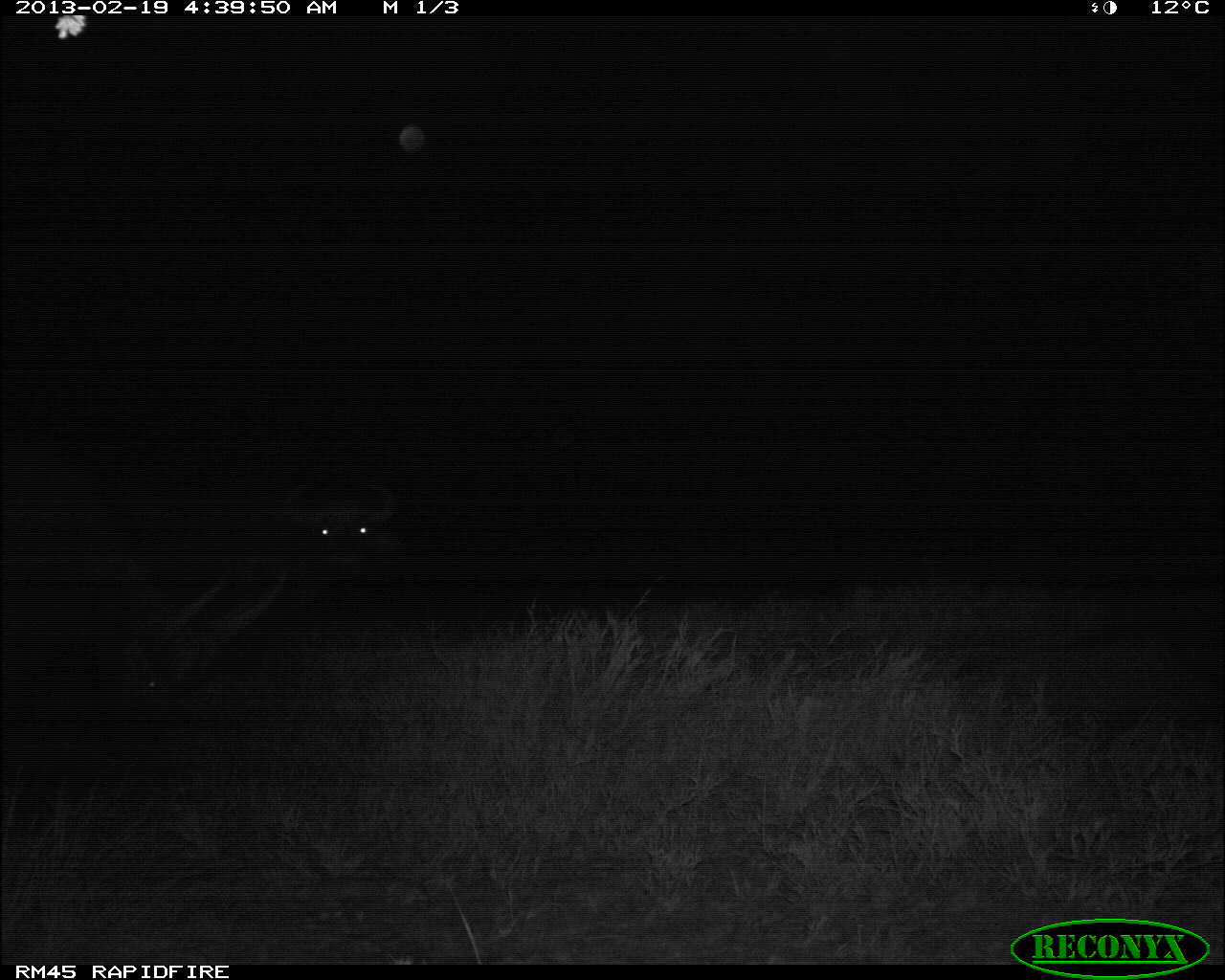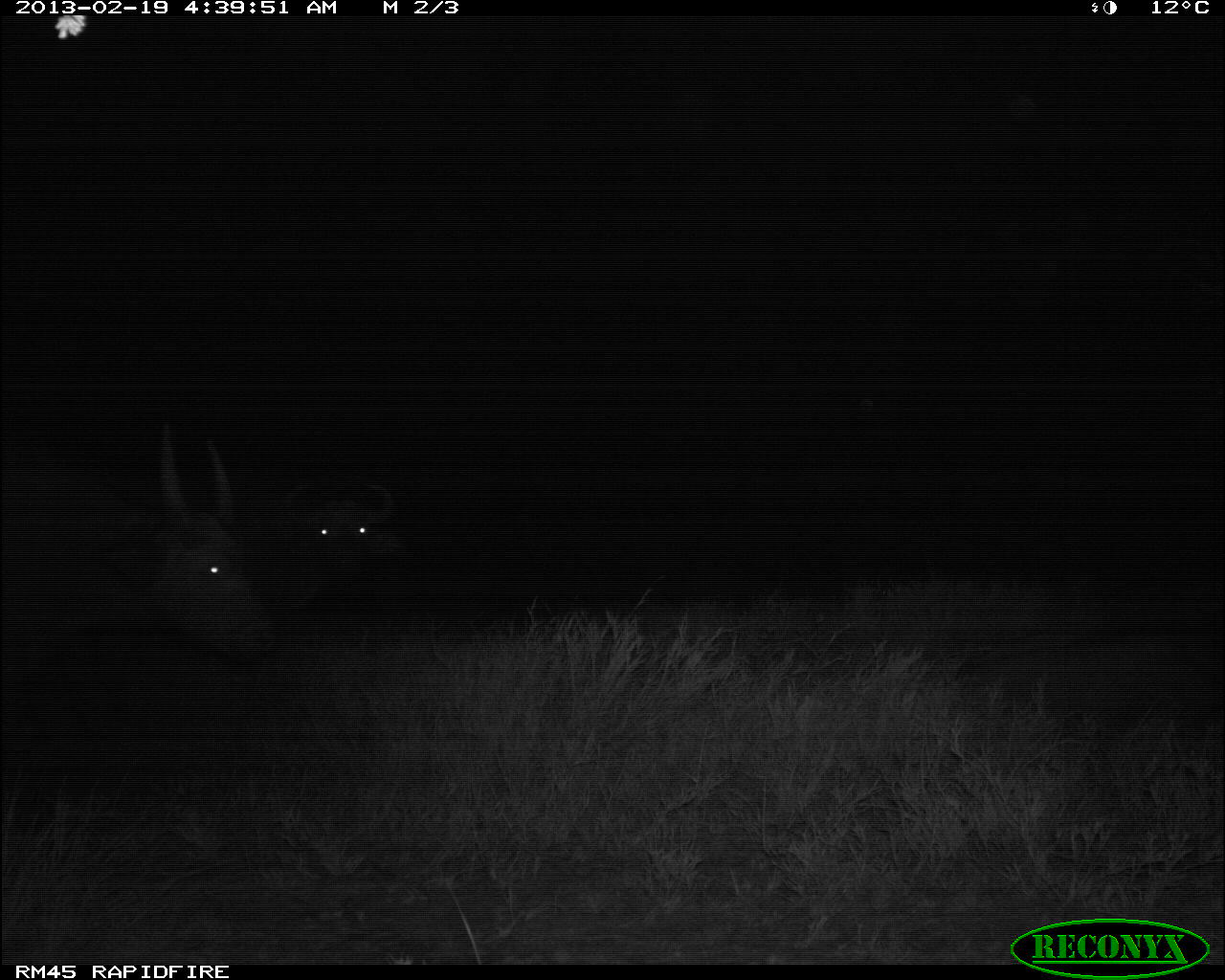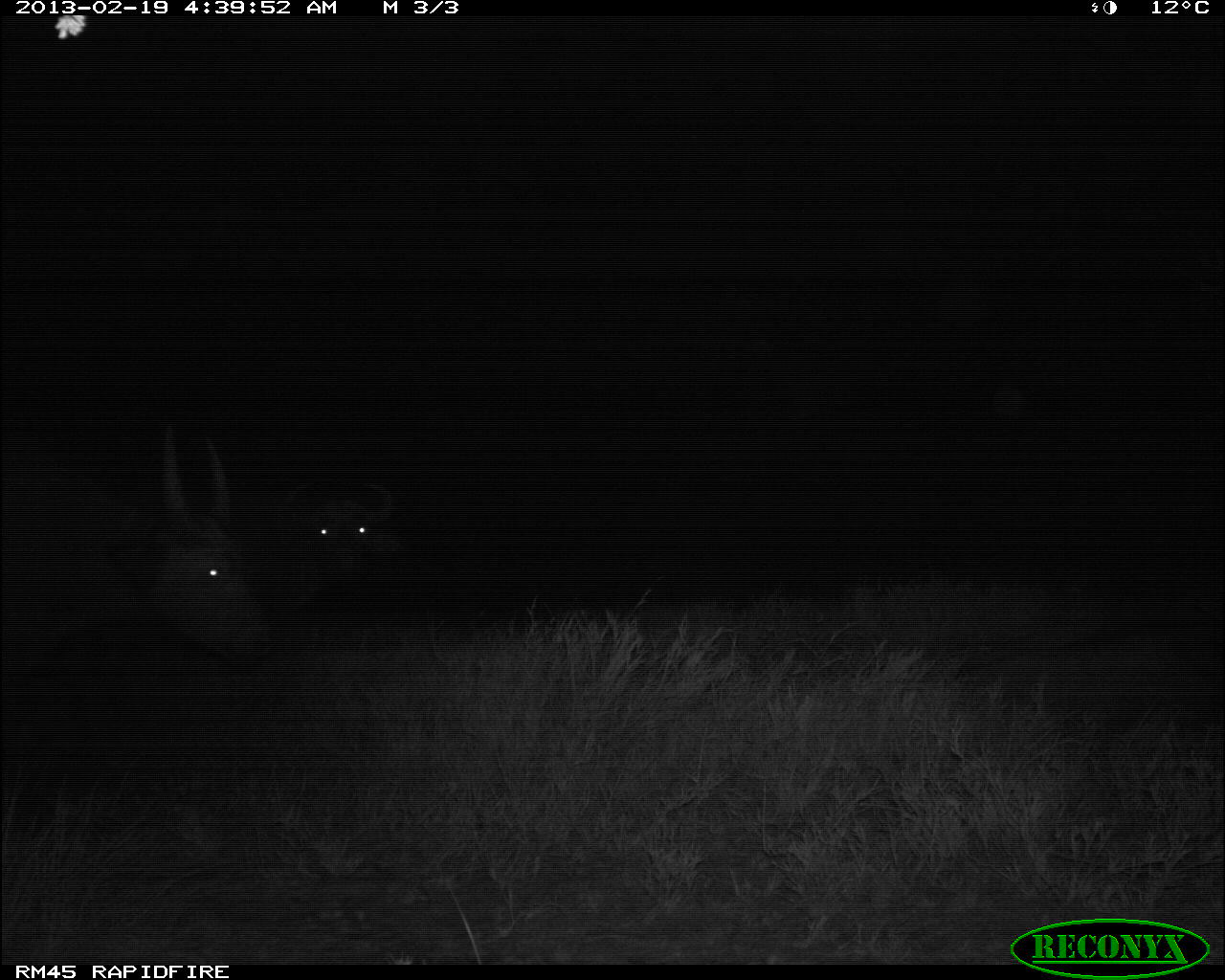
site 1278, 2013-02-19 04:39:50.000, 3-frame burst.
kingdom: Animalia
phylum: Chordata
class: Mammalia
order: Artiodactyla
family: Bovidae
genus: Syncerus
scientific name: Syncerus caffer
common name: african buffalo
Syncerus caffer (african buffalo), count 2.